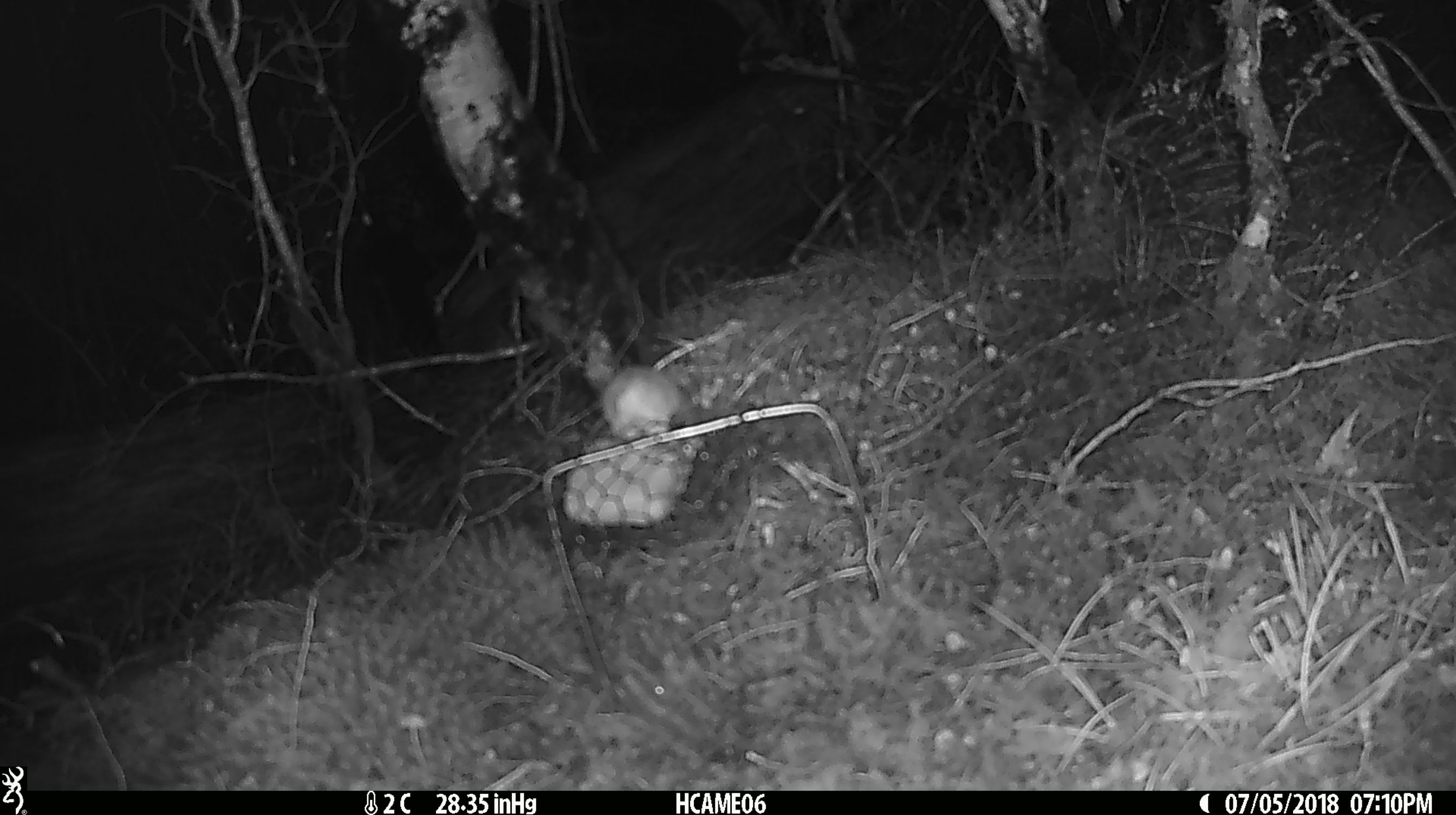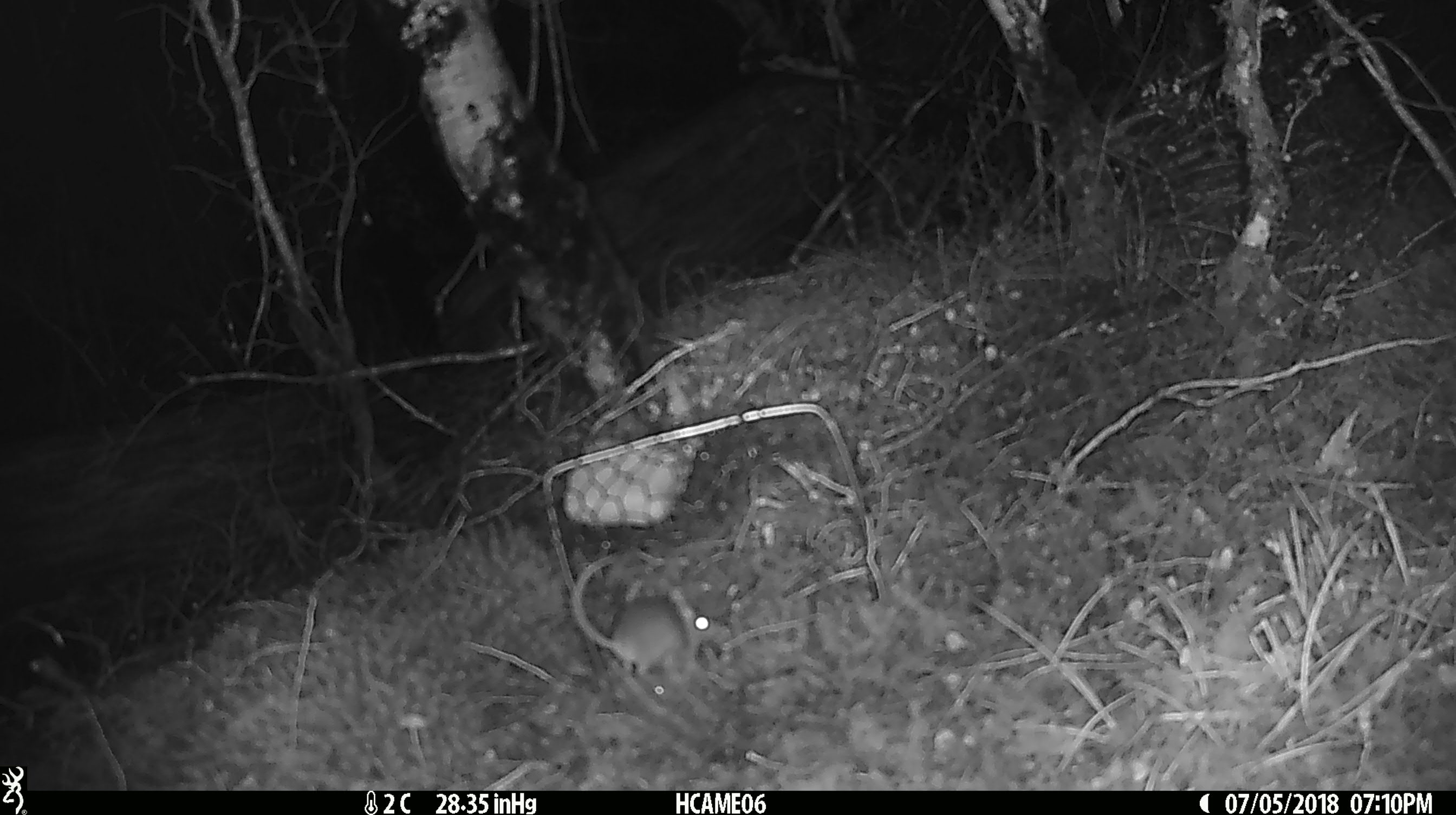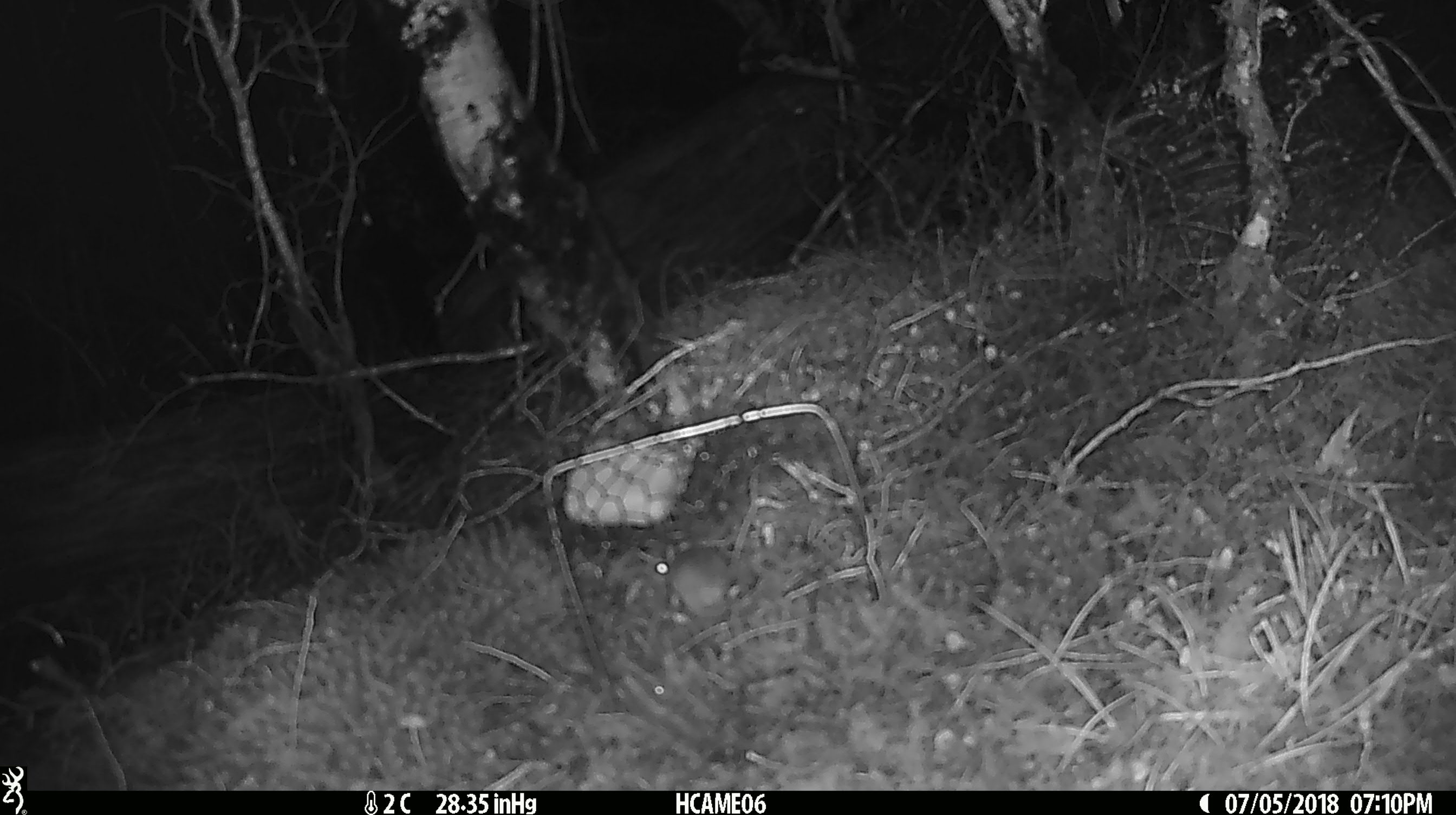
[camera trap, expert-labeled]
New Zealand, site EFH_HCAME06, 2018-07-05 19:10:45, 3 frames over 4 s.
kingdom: Animalia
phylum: Chordata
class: Mammalia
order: Rodentia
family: Muridae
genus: Mus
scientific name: Mus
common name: mouse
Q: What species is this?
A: Mouse (Mus).